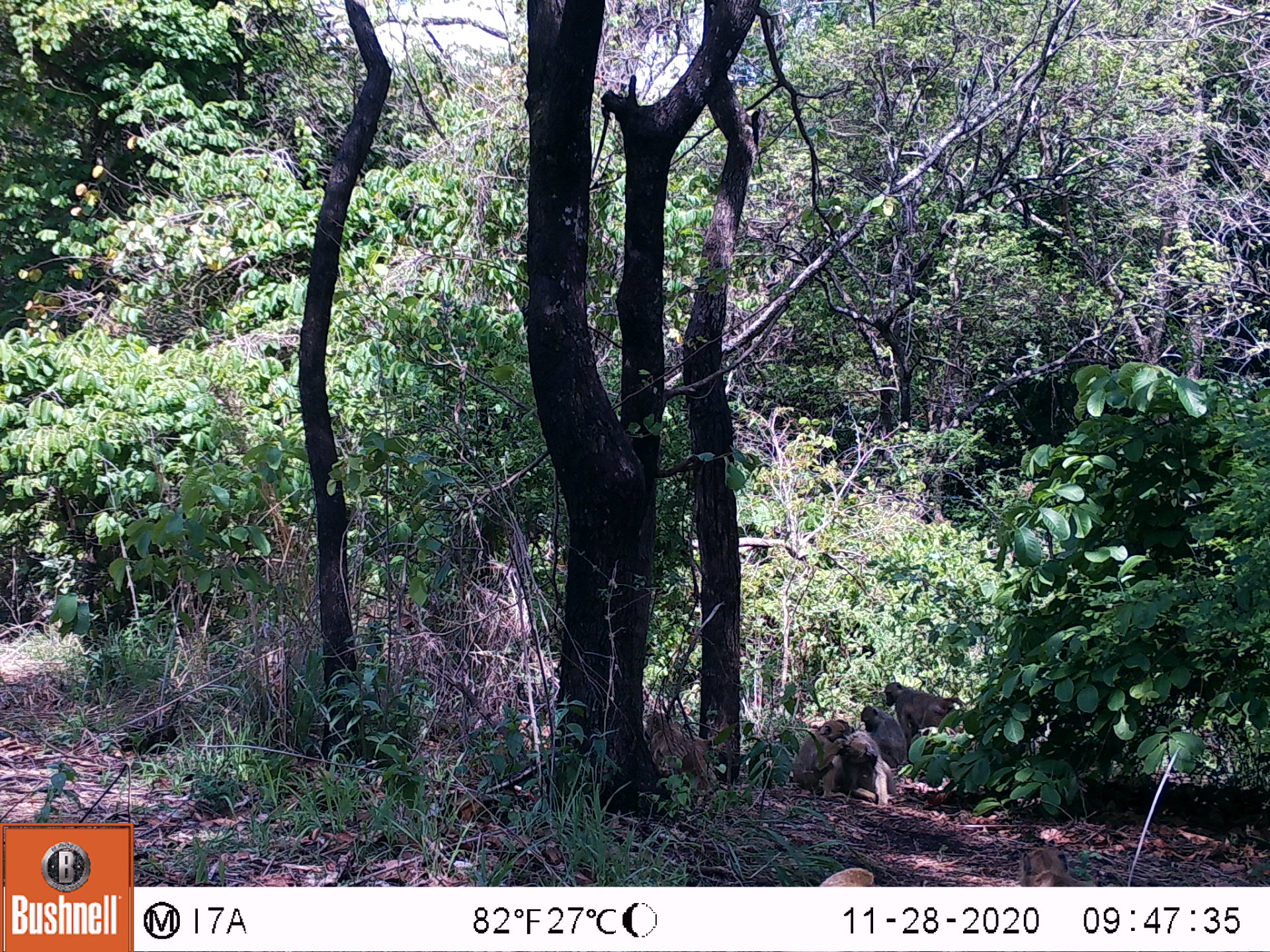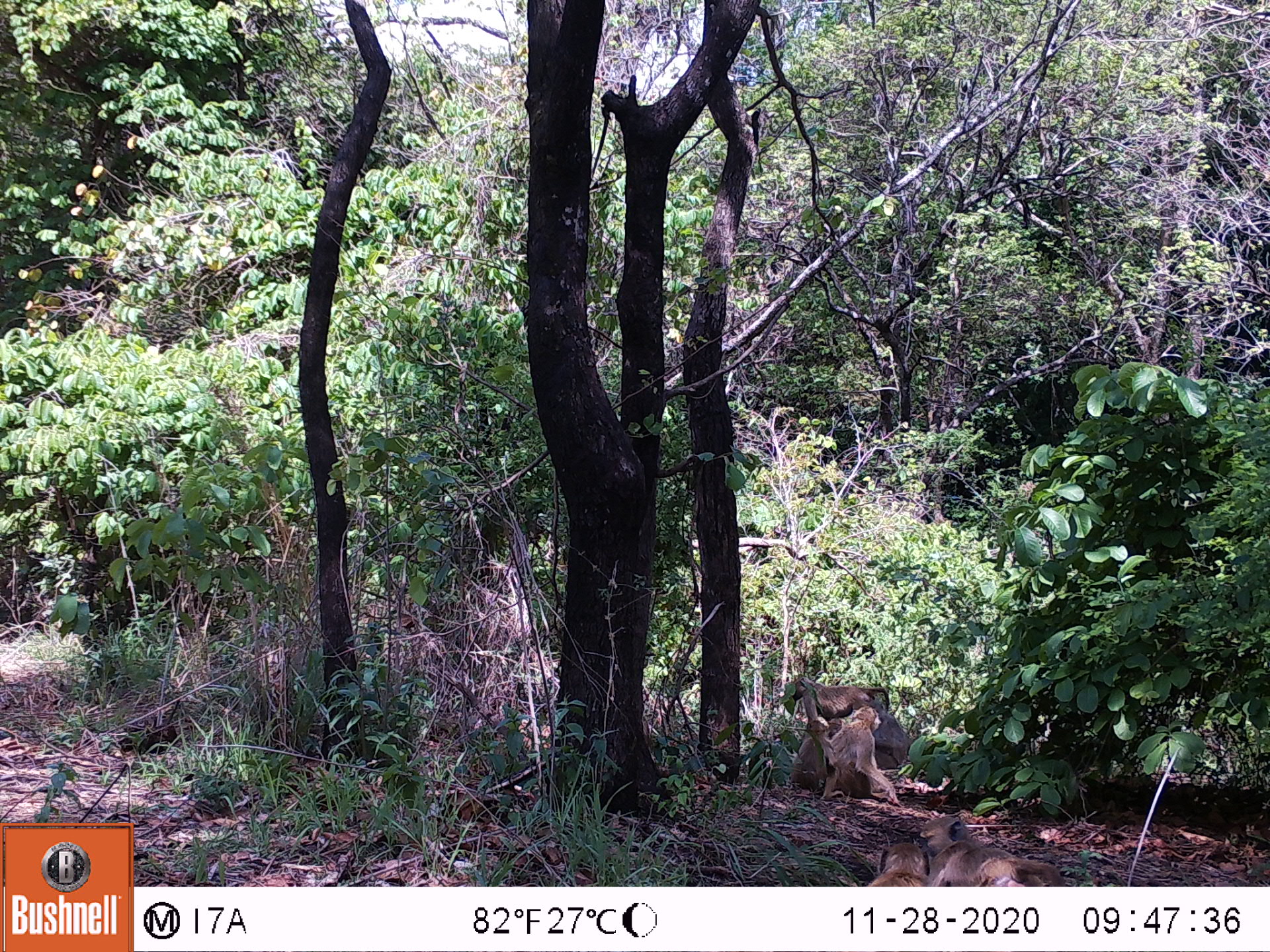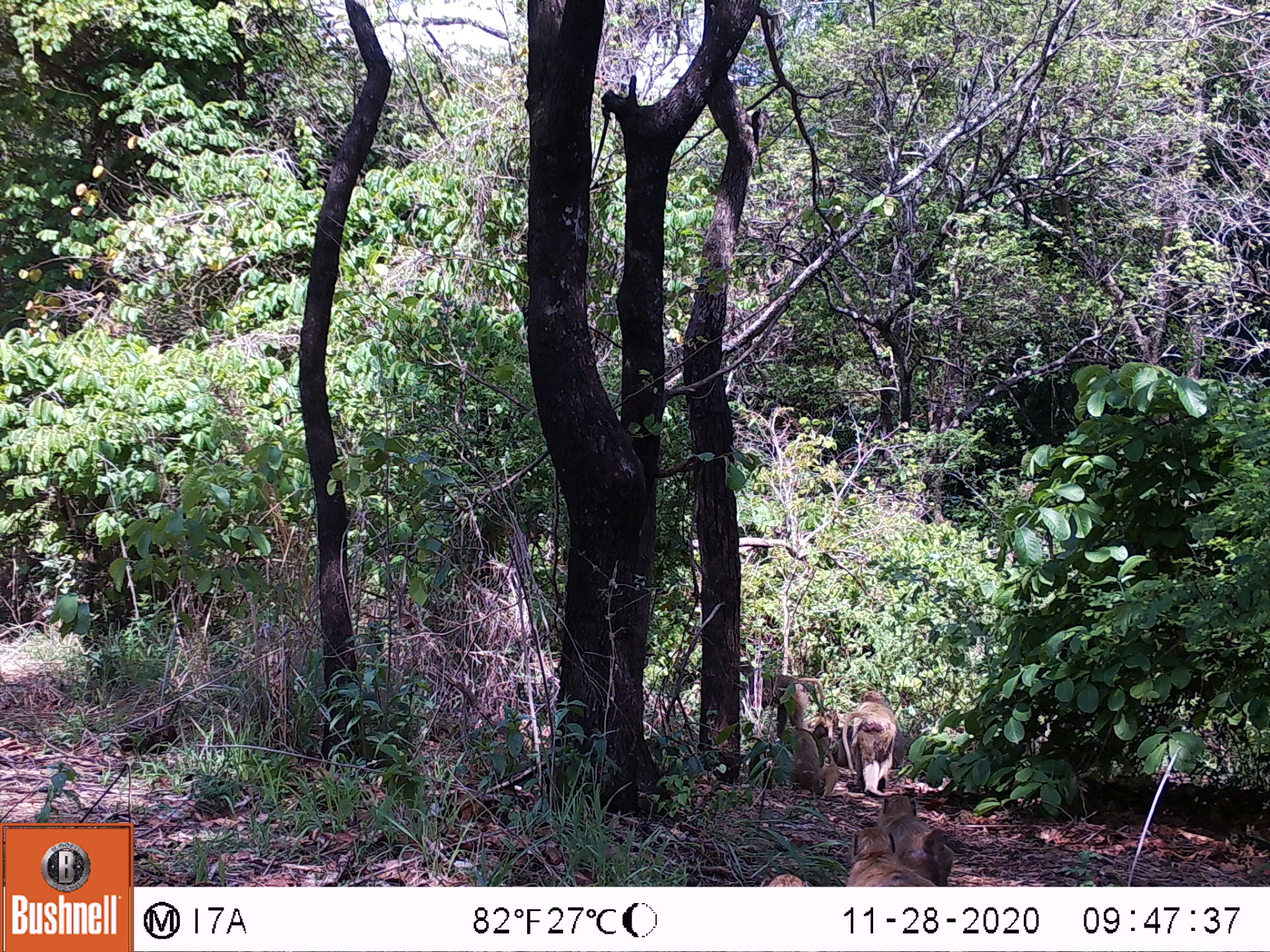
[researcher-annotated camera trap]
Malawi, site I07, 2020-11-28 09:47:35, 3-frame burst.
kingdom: Animalia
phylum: Chordata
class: Mammalia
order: Primates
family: Cercopithecidae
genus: Papio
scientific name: Papio cynocephalus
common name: yellow baboon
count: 7